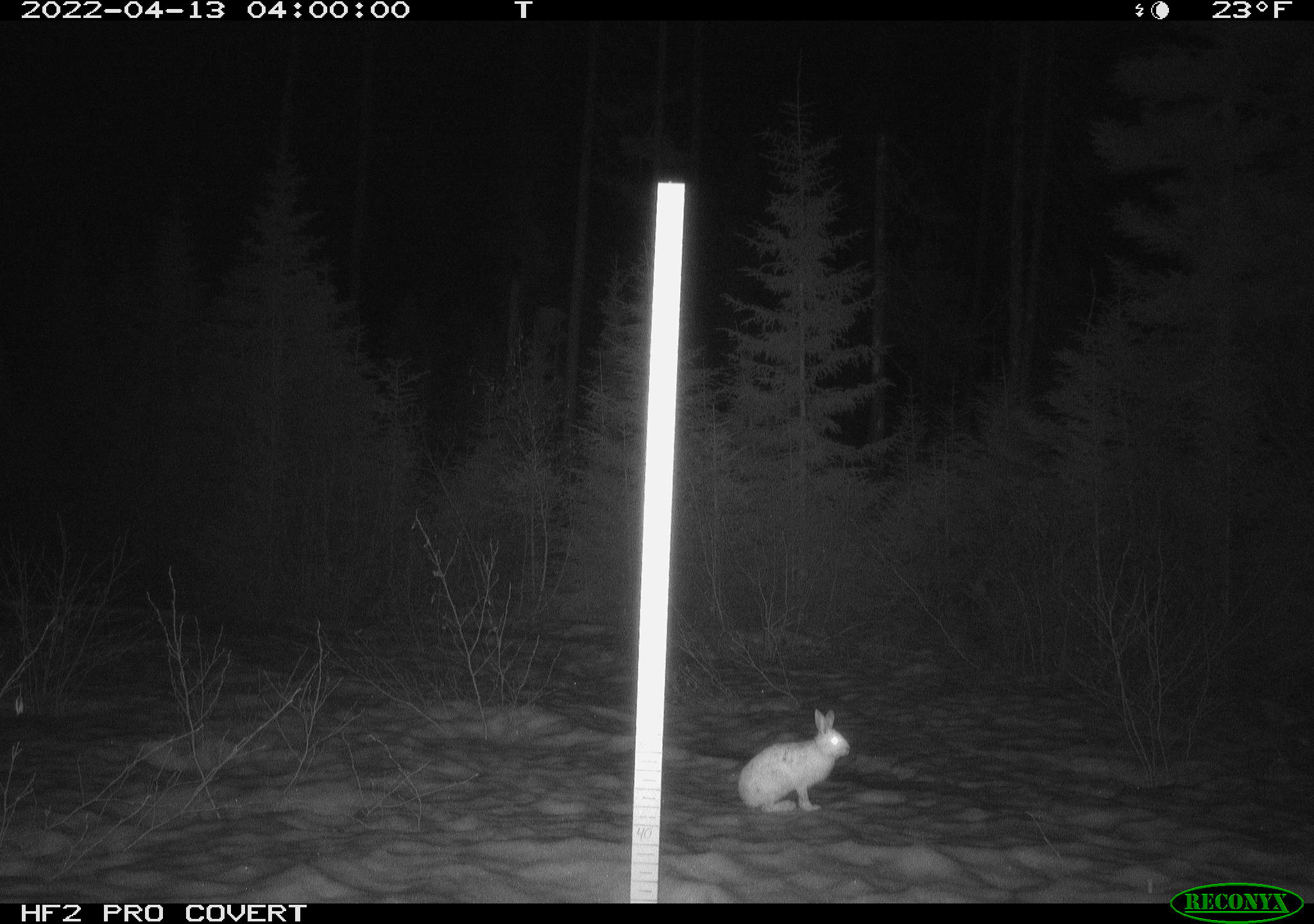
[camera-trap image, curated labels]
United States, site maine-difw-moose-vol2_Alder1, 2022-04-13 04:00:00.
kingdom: Animalia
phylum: Chordata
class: Mammalia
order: Lagomorpha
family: Leporidae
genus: Lepus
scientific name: Lepus americanus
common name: snowshoe hare